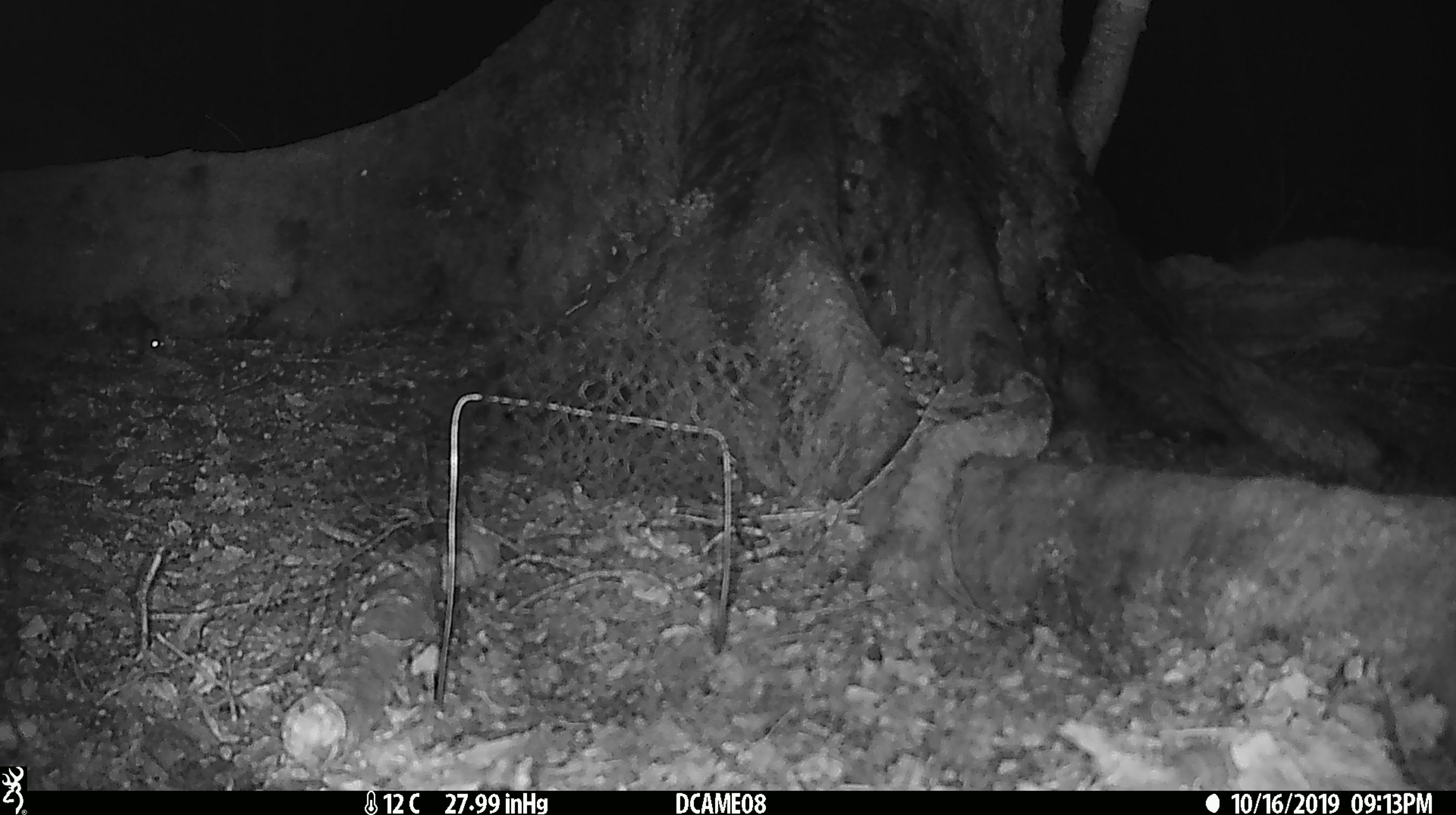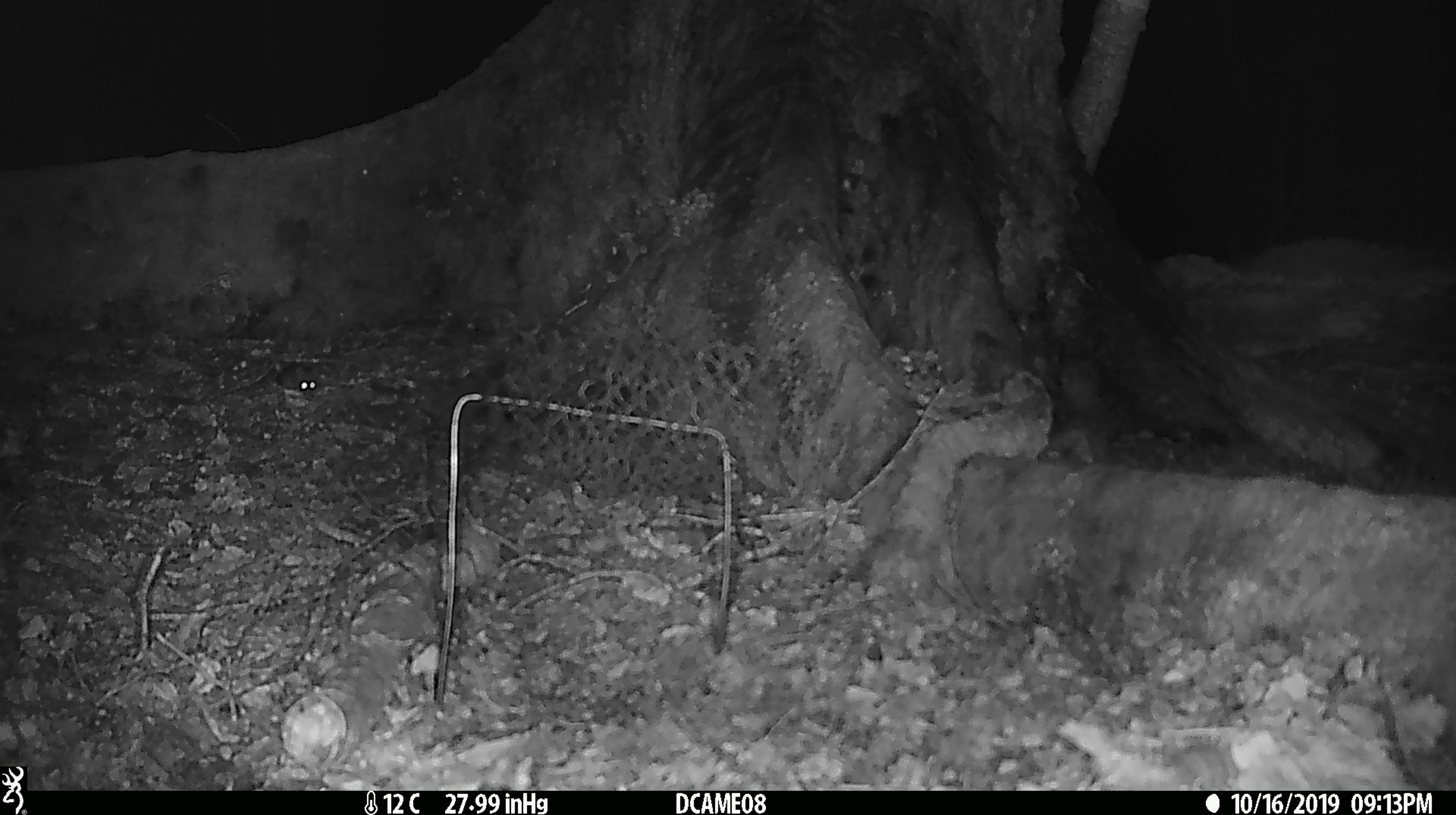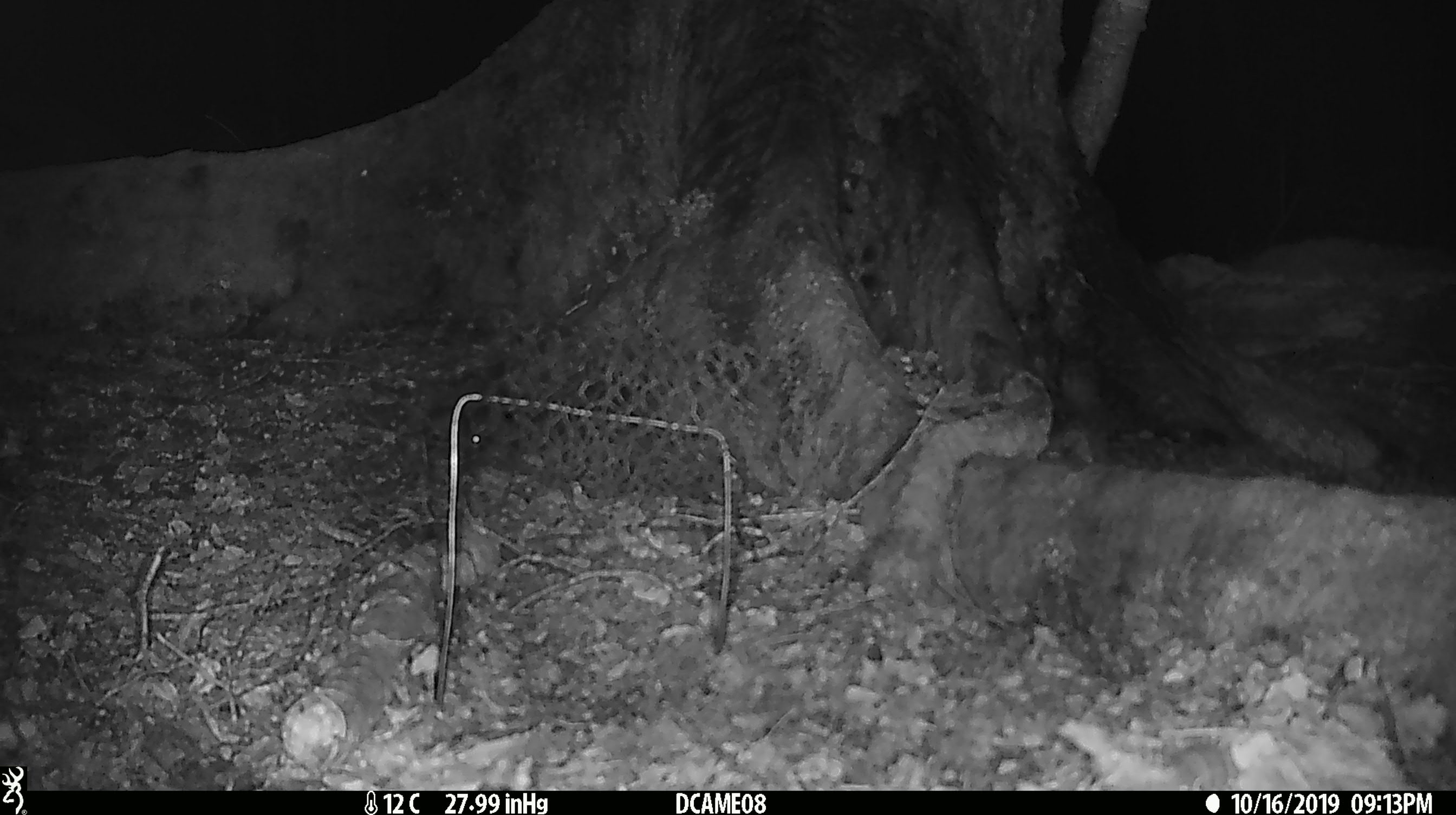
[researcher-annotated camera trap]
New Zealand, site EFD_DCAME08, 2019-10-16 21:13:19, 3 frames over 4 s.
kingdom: Animalia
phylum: Chordata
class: Mammalia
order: Rodentia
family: Muridae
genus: Mus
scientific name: Mus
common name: mouse